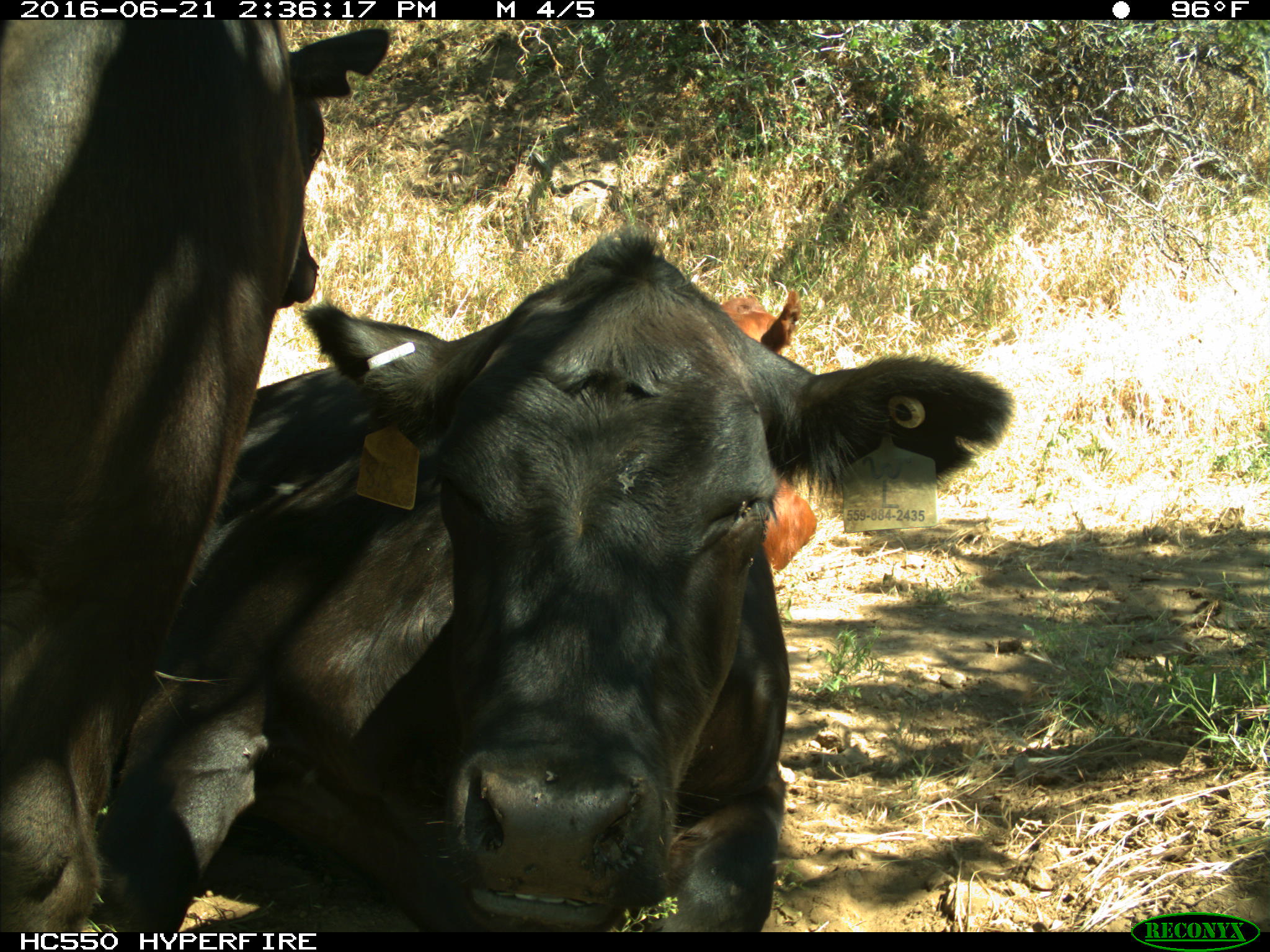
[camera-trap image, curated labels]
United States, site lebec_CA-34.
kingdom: Animalia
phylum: Chordata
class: Mammalia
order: Artiodactyla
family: Bovidae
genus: Bos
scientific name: Bos taurus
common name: domestic cow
Bos taurus (domestic cow).